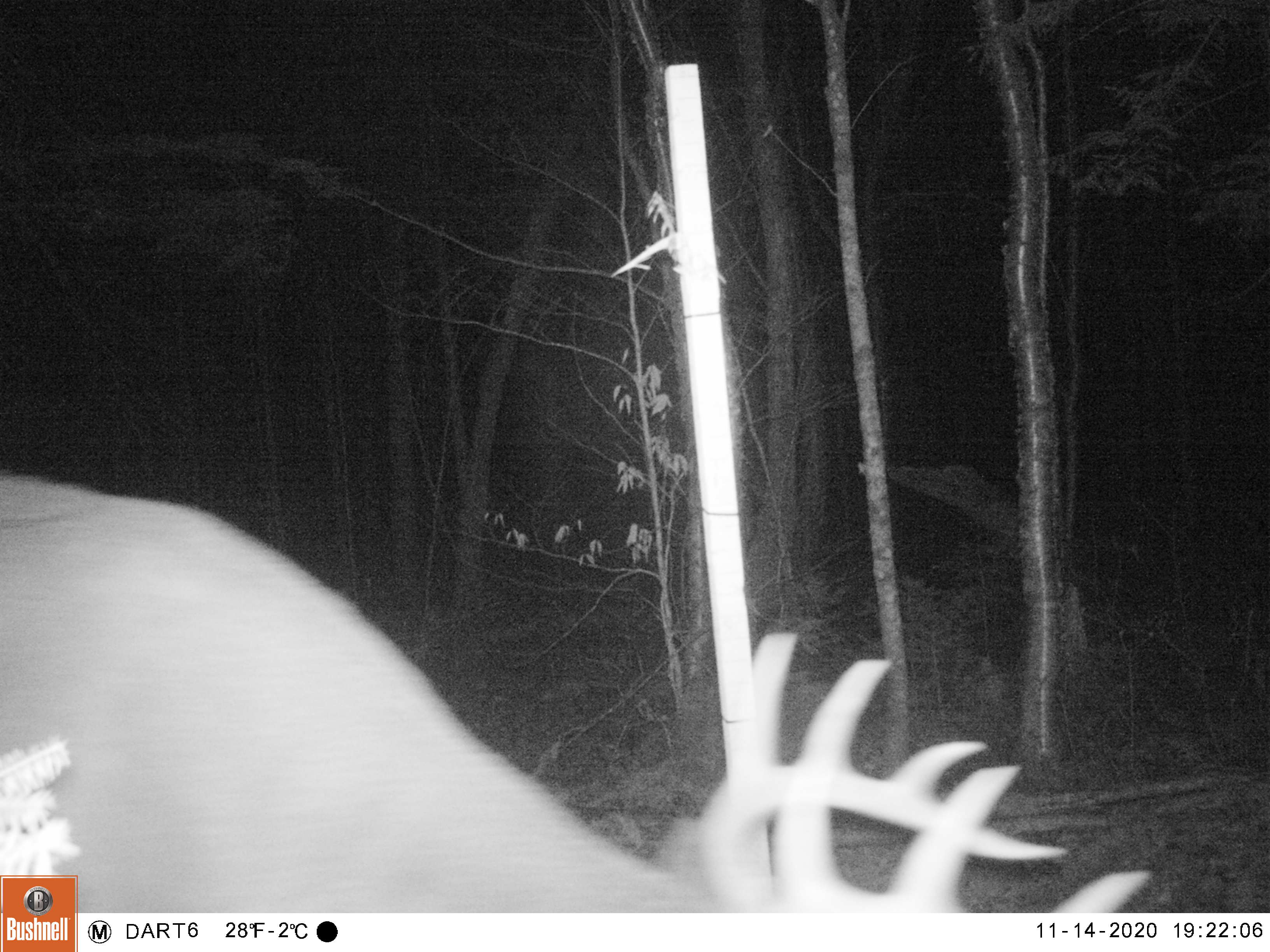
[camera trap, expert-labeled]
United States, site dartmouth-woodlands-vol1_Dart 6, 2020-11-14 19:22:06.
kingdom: Animalia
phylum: Chordata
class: Mammalia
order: Artiodactyla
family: Cervidae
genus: Odocoileus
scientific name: Odocoileus virginianus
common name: white-tailed deer